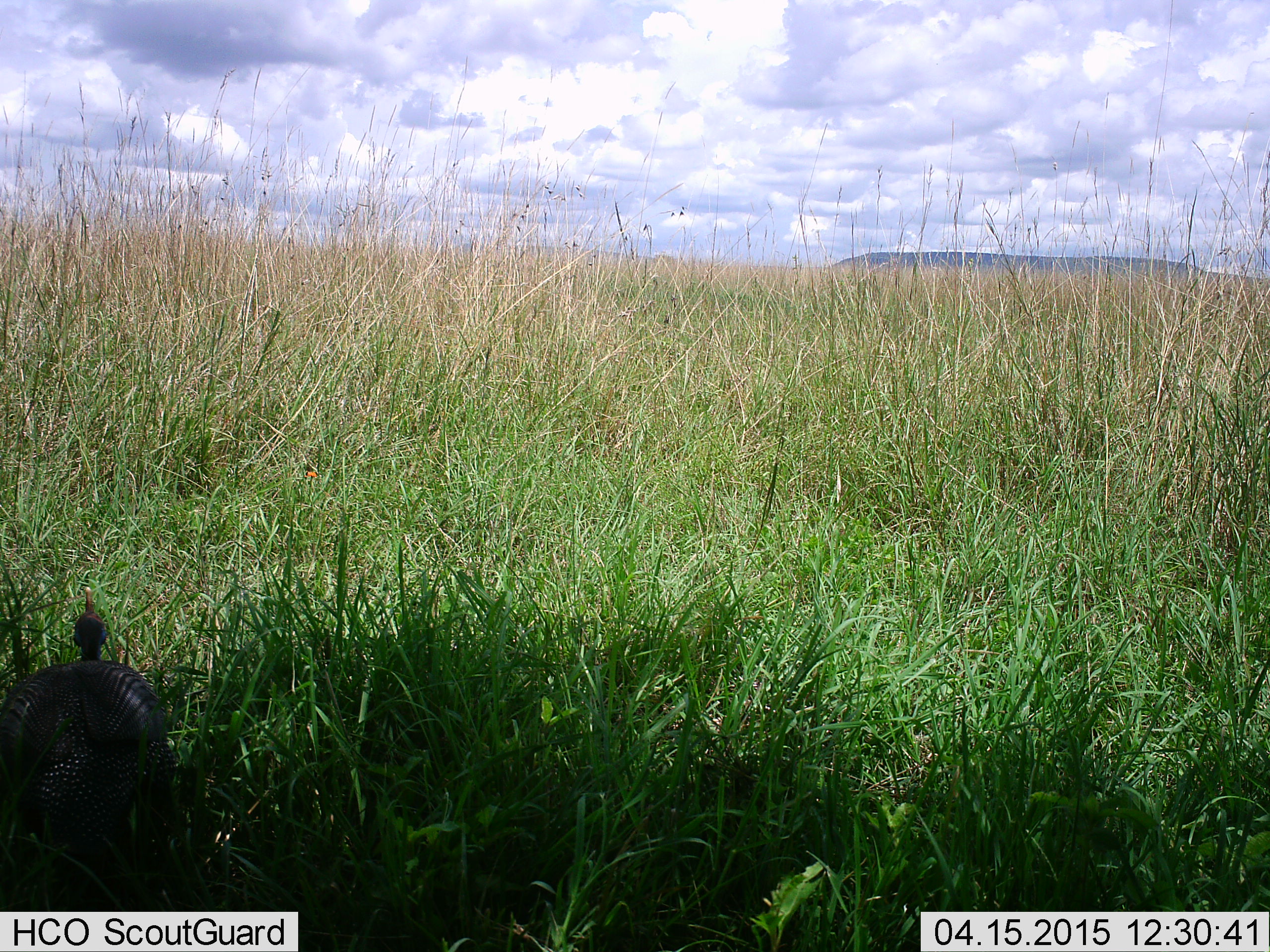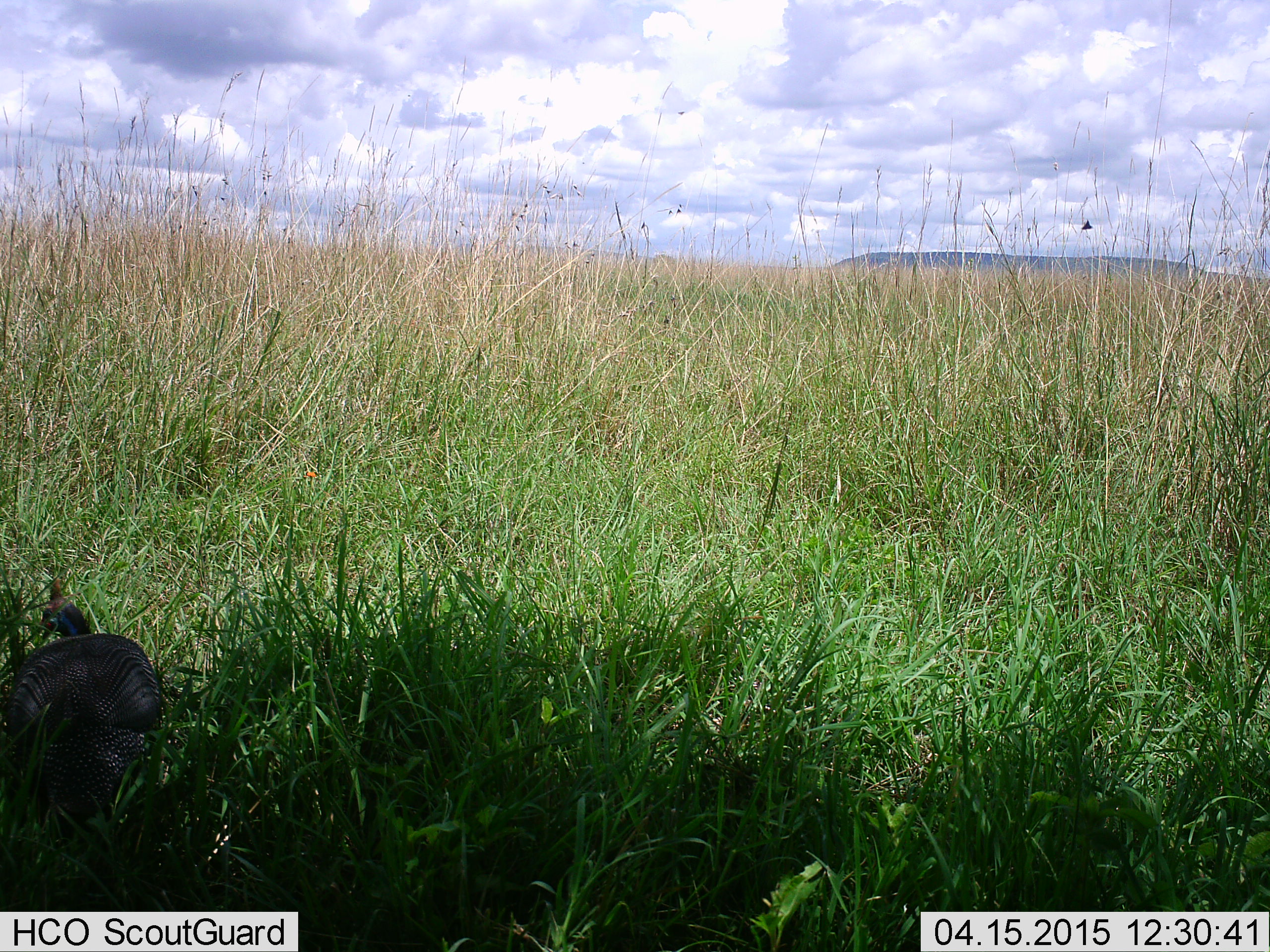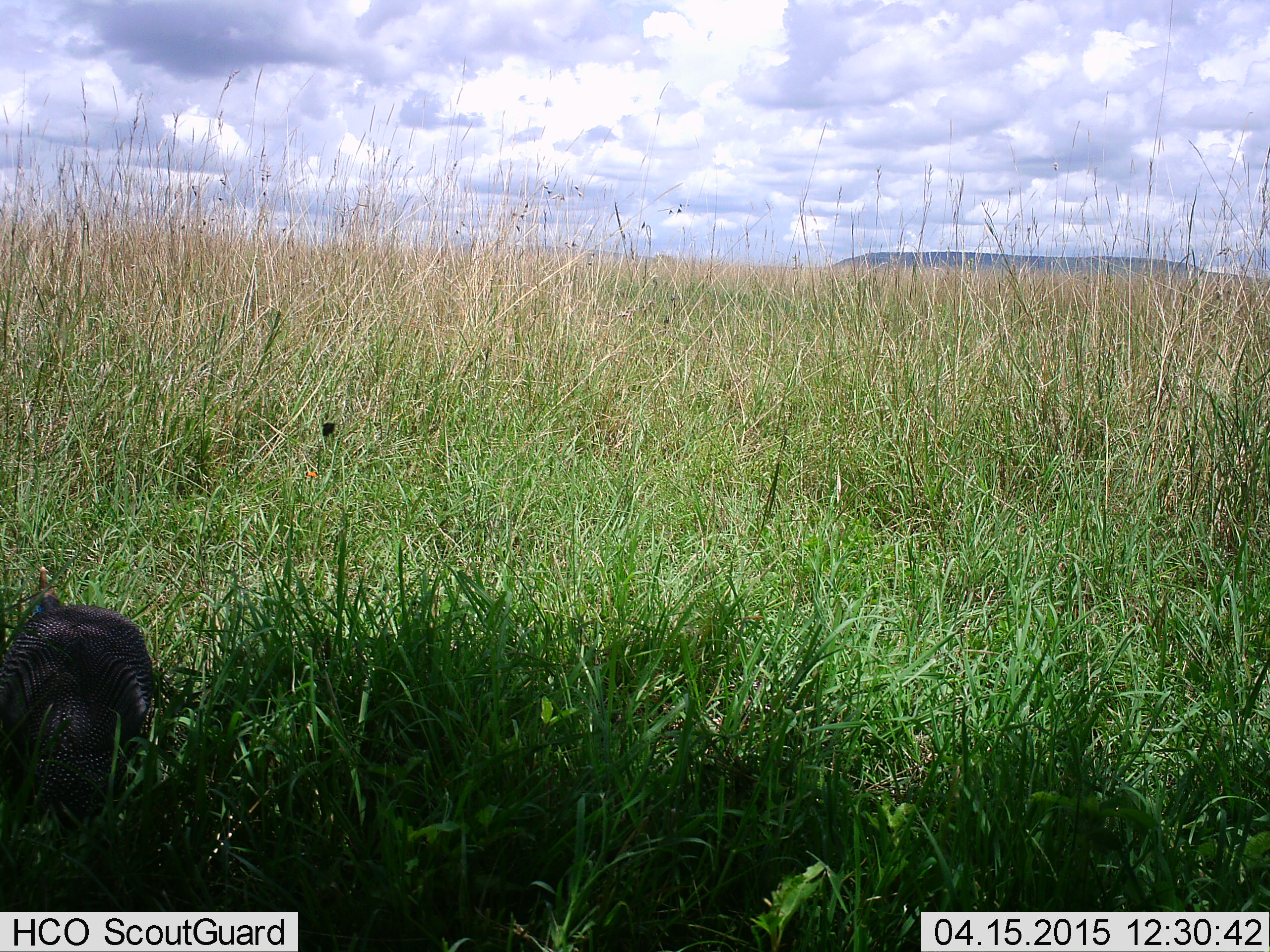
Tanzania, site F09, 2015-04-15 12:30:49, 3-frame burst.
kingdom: Animalia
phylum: Chordata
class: Aves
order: Galliformes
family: Numididae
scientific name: Numididae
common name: guinea fowl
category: guineafowl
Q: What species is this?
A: Guineafowl (guinea fowl) (Numididae).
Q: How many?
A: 1.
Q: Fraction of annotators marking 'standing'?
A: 33%.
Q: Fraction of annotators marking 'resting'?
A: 0%.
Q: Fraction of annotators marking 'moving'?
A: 60%.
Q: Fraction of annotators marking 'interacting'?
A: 0%.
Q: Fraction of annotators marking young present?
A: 0%.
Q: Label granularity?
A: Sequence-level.